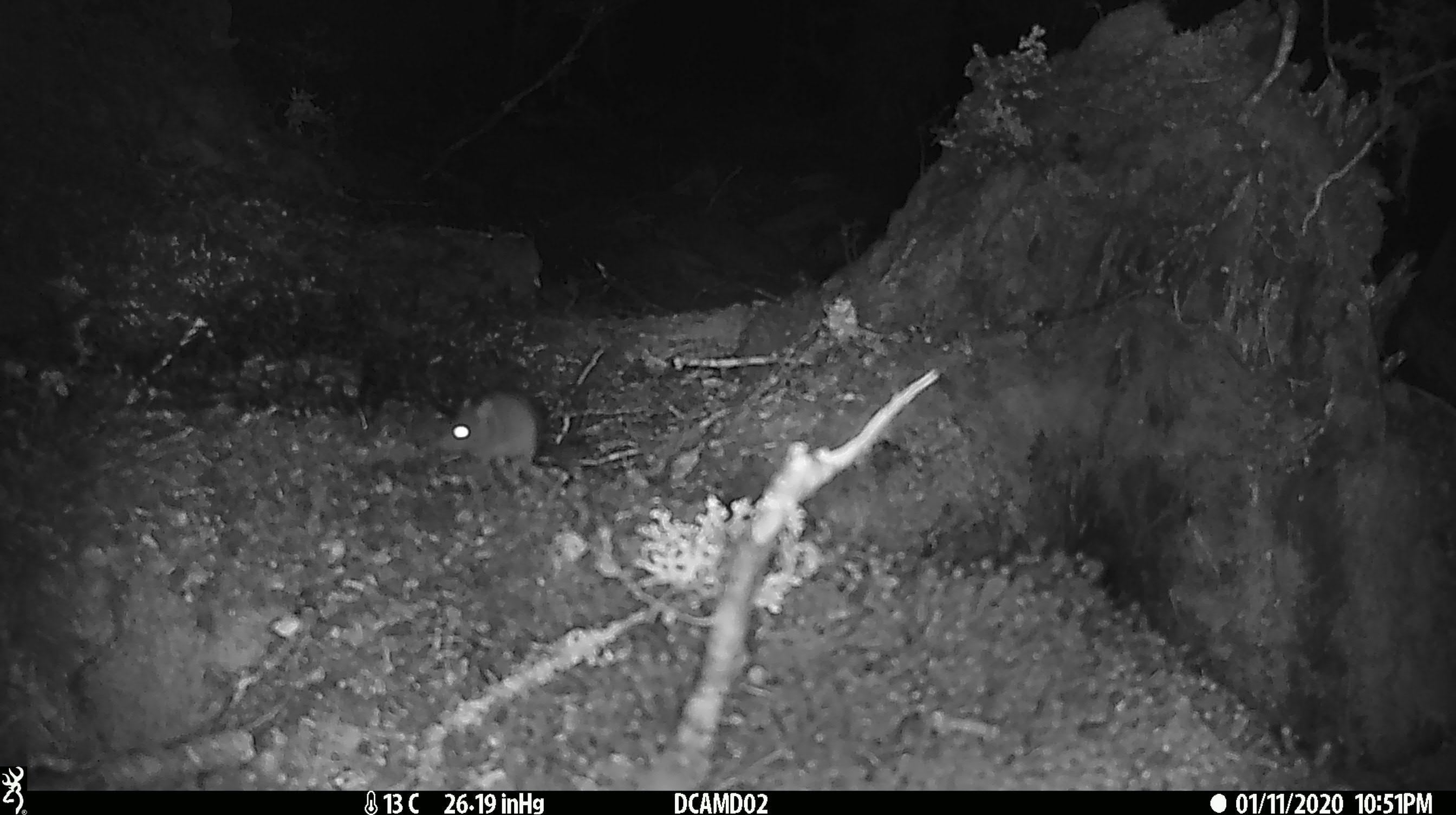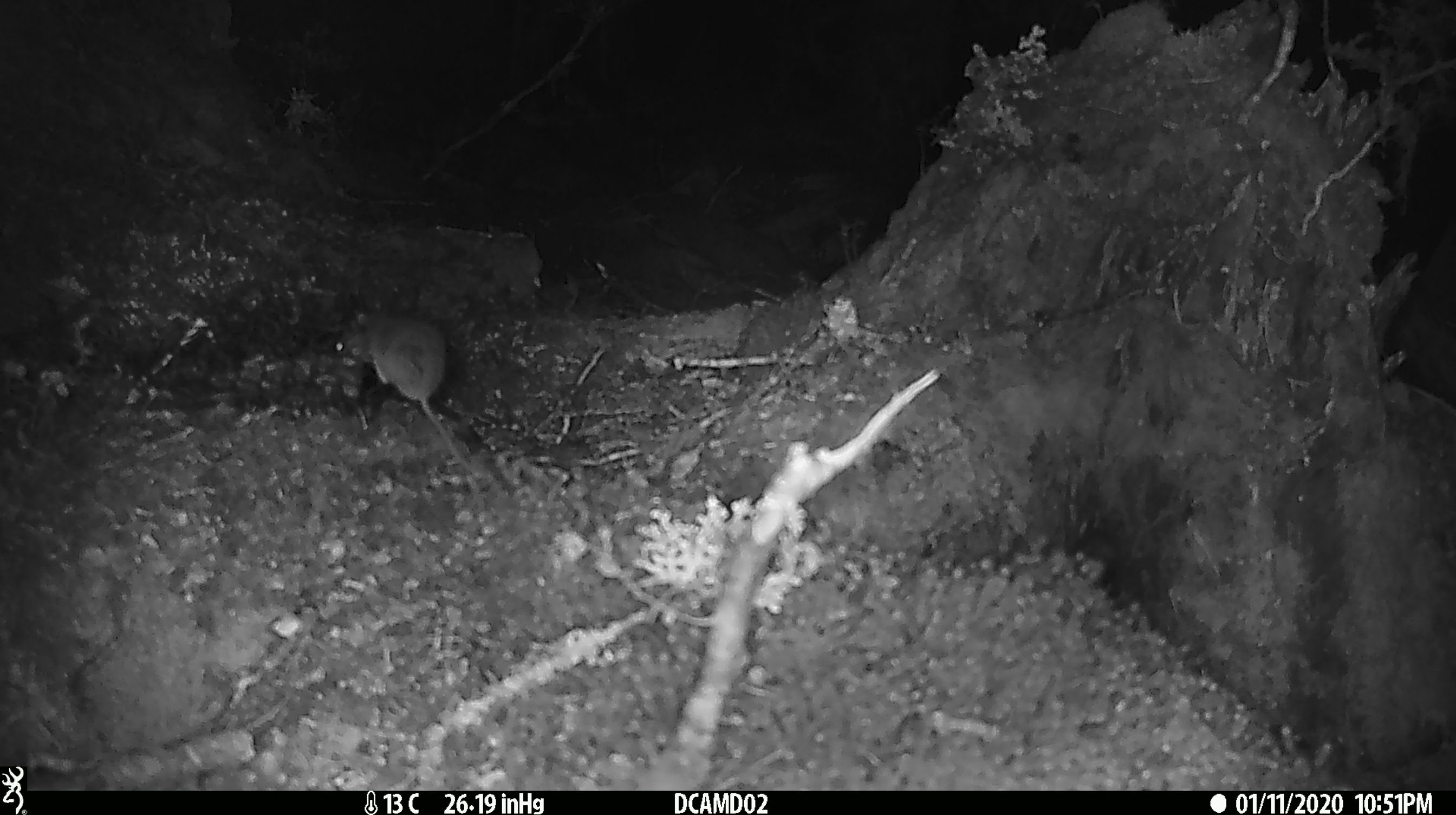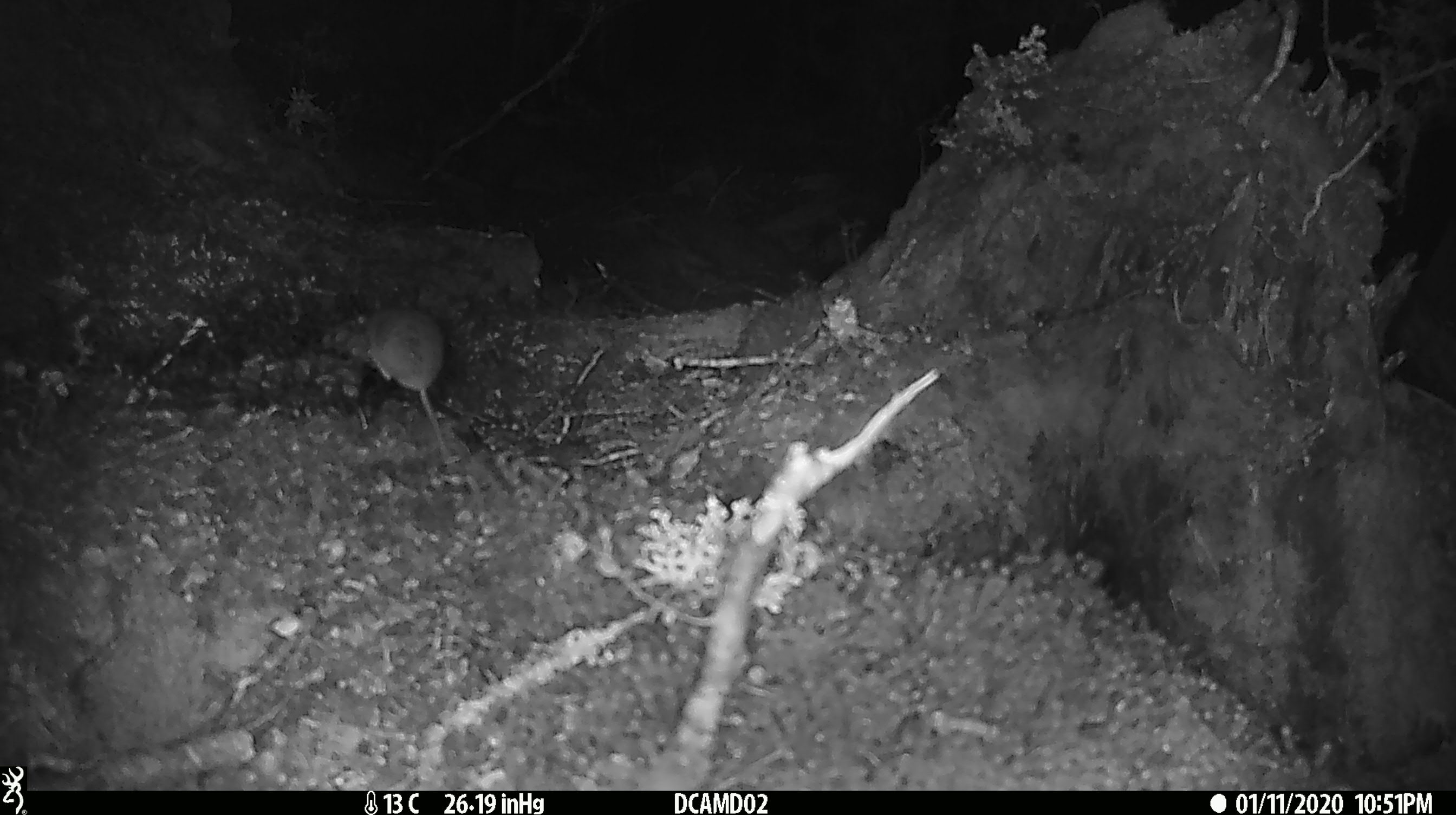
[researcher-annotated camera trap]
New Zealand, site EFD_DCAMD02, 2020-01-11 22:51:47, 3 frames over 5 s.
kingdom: Animalia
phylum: Chordata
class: Mammalia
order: Rodentia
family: Muridae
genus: Mus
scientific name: Mus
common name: mouse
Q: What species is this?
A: Mouse (Mus).